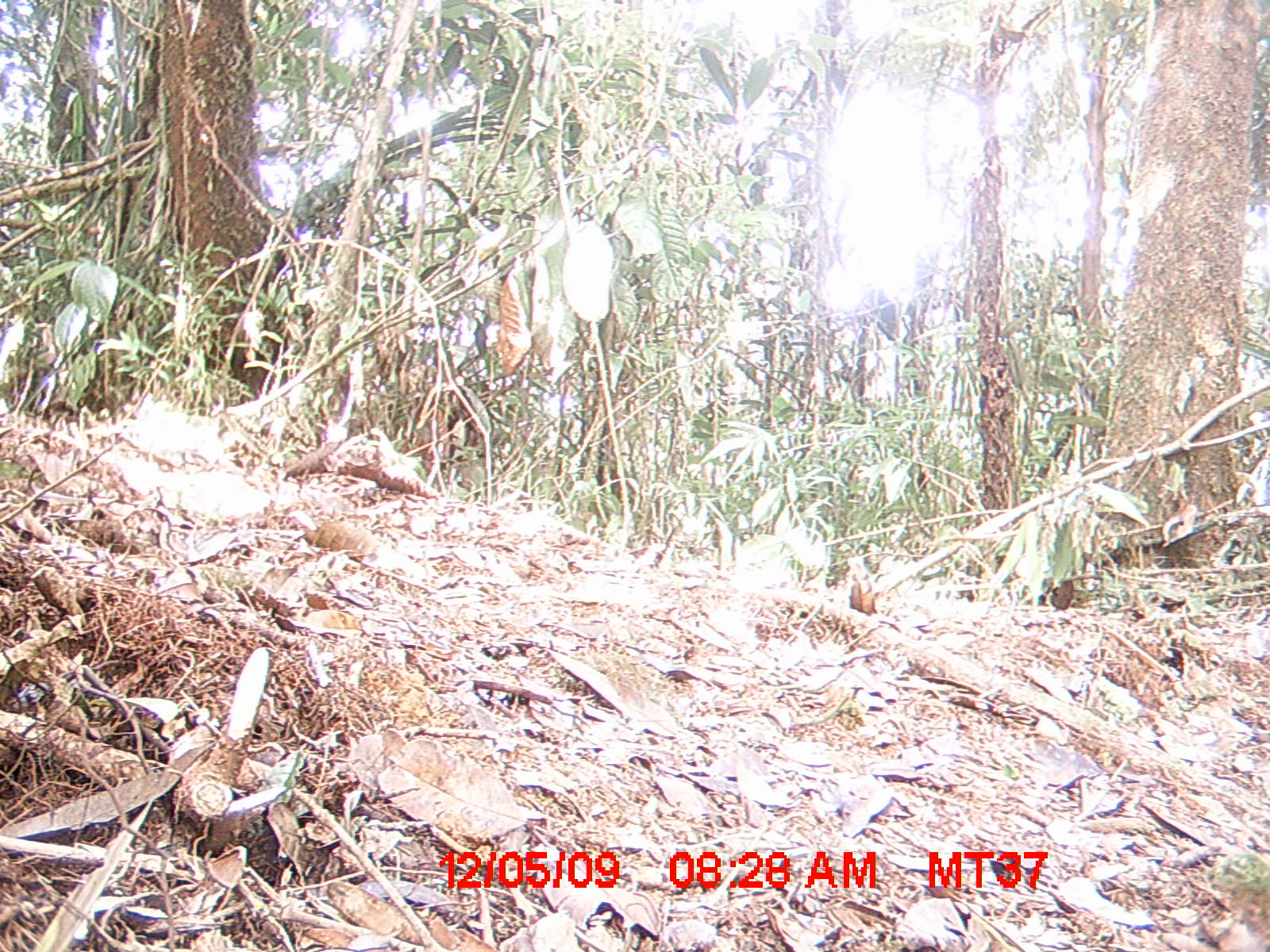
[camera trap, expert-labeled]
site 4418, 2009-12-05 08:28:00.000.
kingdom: Animalia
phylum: Chordata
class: Aves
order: Cuculiformes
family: Cuculidae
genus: Coua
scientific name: Coua serriana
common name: red-breasted coua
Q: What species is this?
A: Coua serriana (red-breasted coua).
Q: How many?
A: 1.